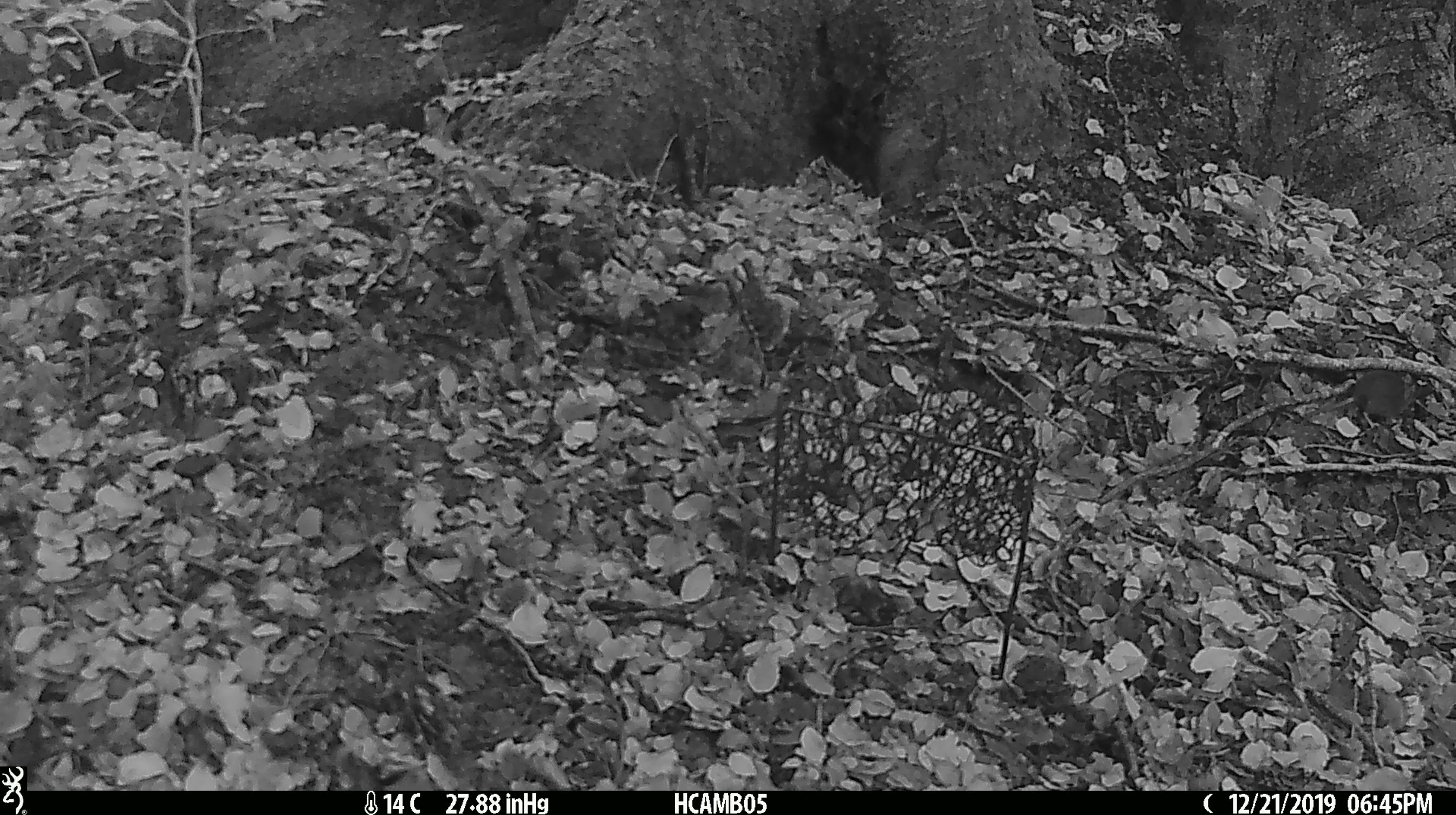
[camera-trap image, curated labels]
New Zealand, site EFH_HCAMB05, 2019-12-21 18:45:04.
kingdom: Animalia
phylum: Chordata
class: Mammalia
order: Rodentia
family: Muridae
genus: Mus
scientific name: Mus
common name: mouse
Mouse (Mus).